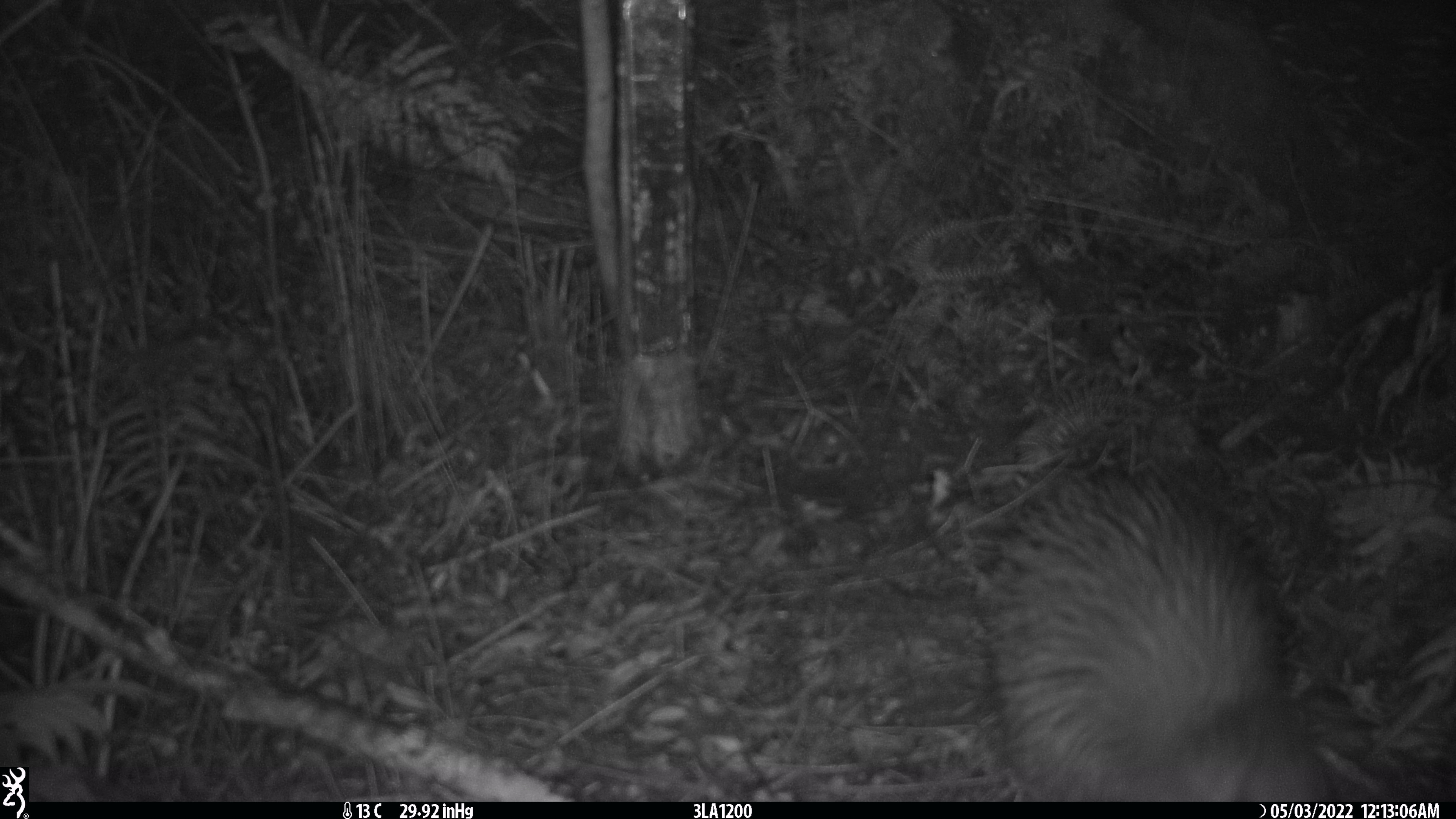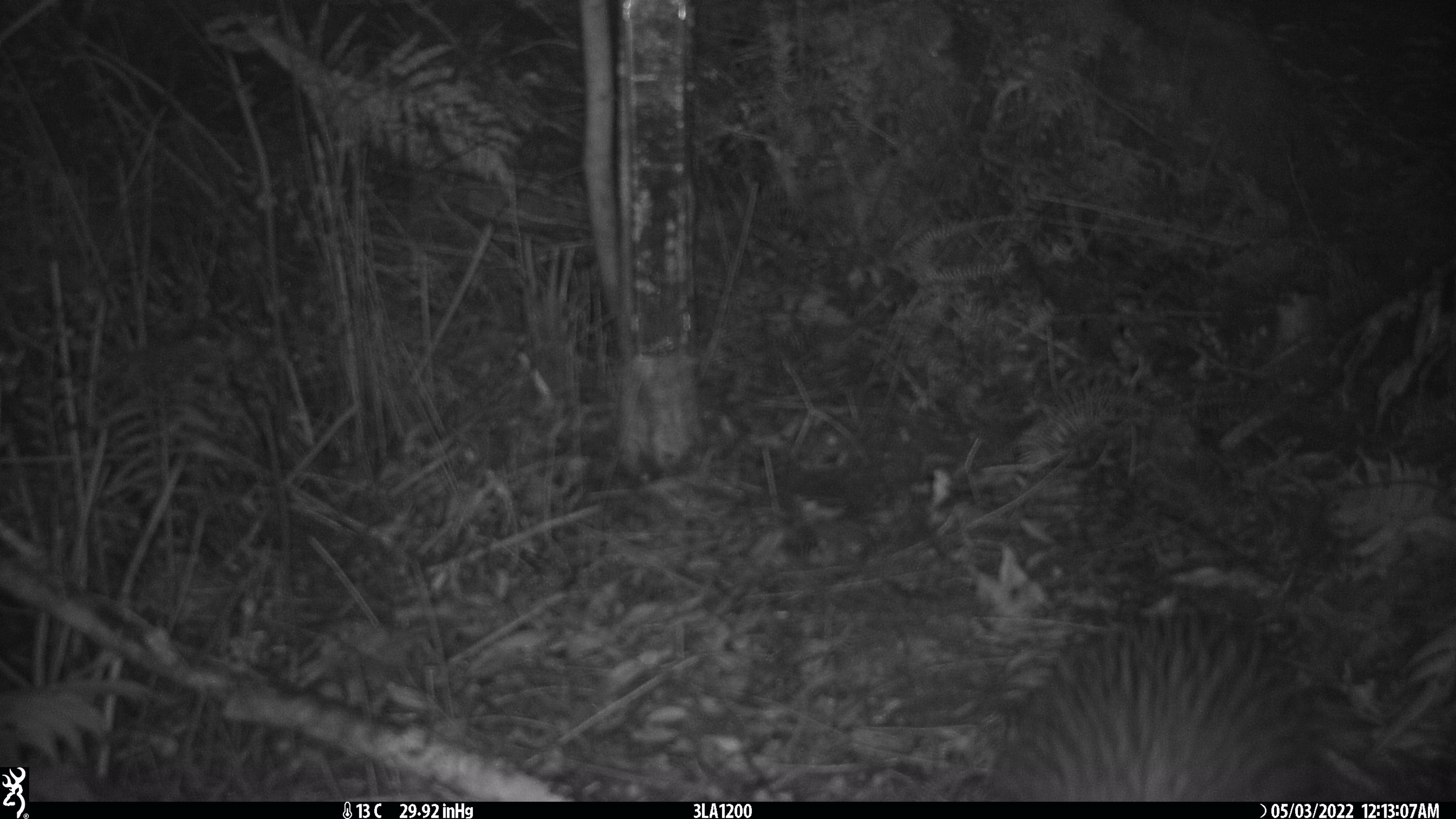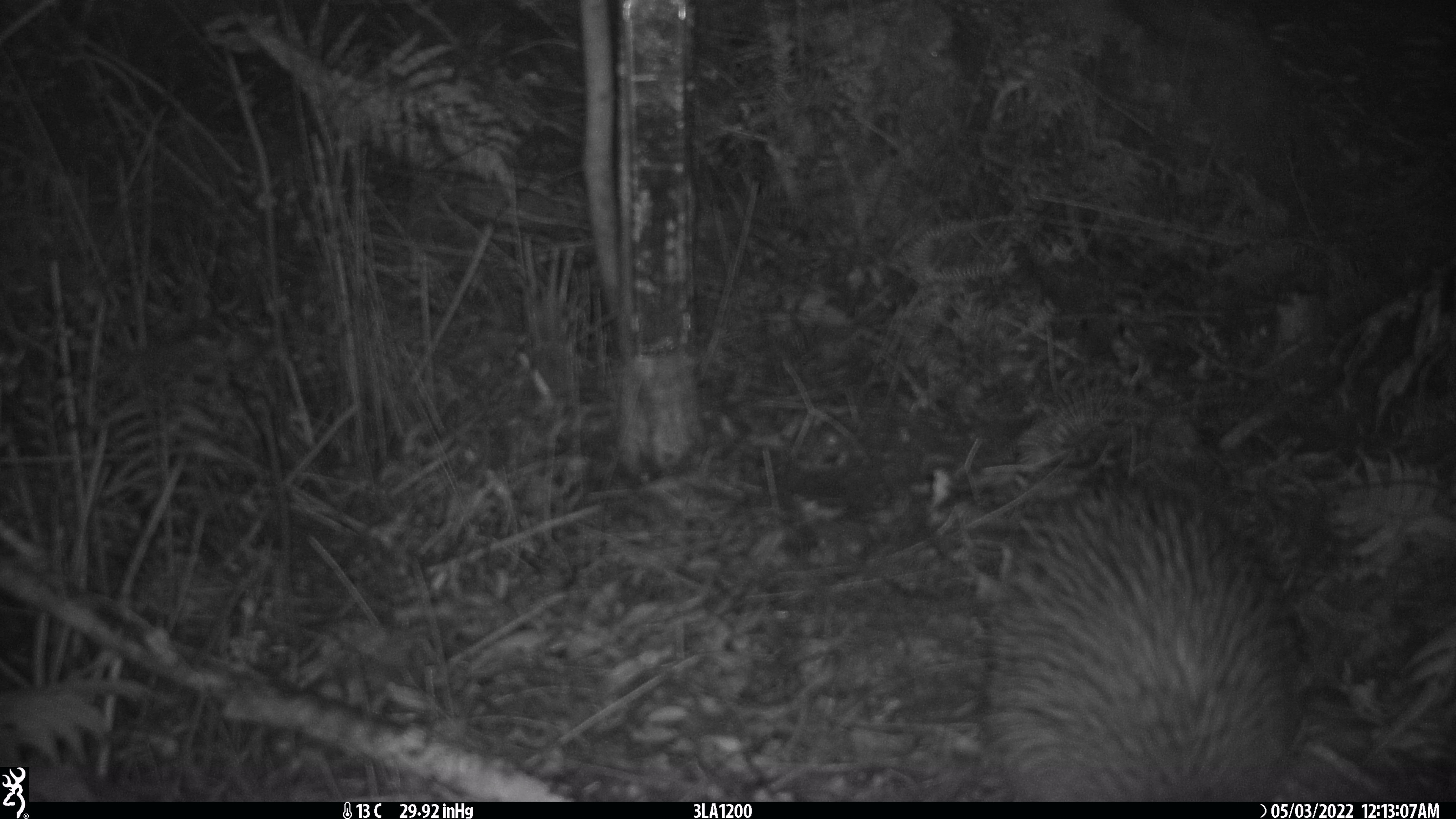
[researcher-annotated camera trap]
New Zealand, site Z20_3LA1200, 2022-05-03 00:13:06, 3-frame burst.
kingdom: Animalia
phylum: Chordata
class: Aves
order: Apterygiformes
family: Apterygidae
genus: Apteryx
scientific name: Apteryx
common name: kiwi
Kiwi (Apteryx).